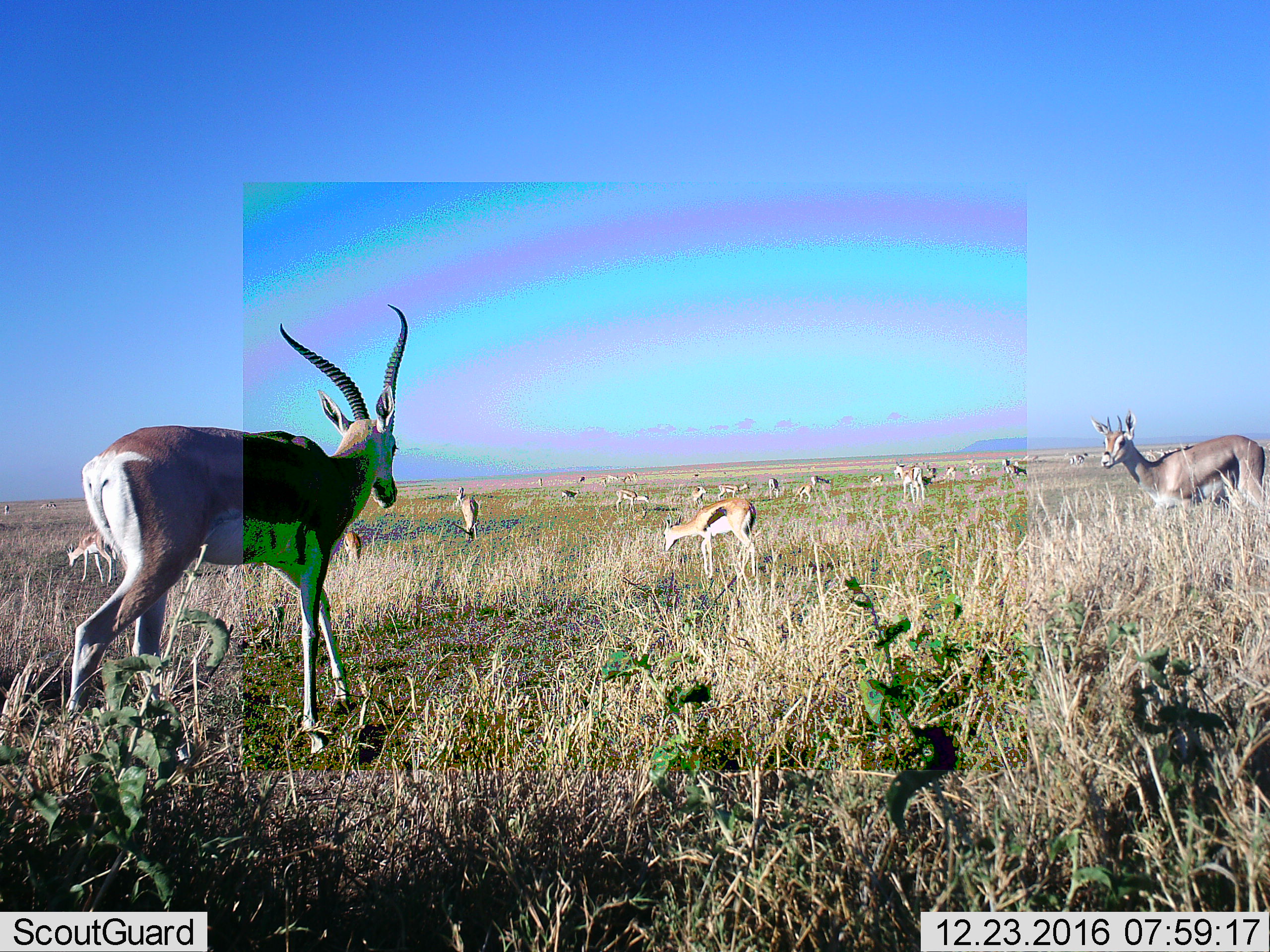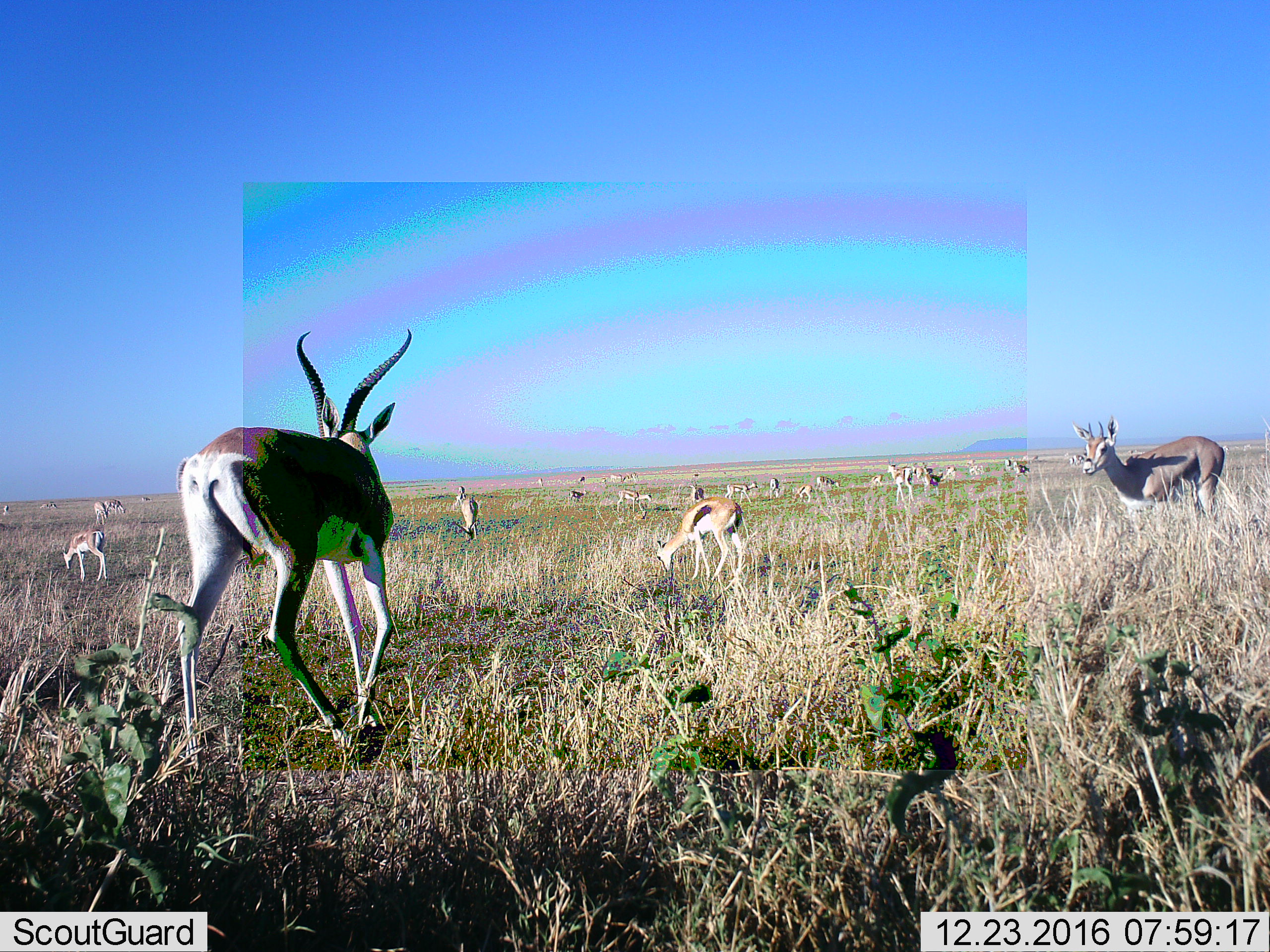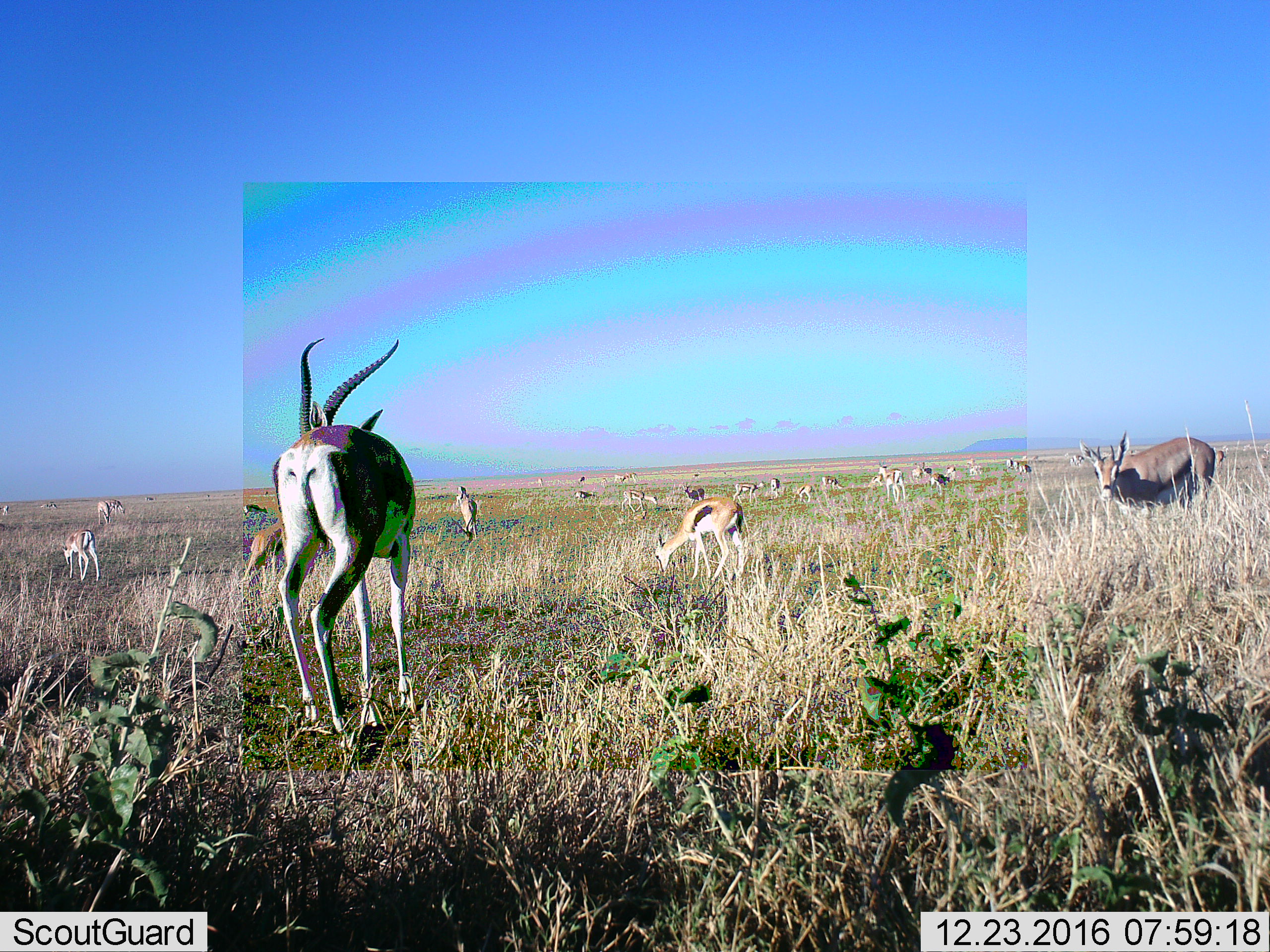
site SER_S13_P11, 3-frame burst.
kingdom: Animalia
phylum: Chordata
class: Mammalia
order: Artiodactyla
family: Bovidae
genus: Nanger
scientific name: Nanger granti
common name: grant's gazelle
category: gazellegrants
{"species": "gazellegrants (grant's gazelle) (Nanger granti)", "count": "11-50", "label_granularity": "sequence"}